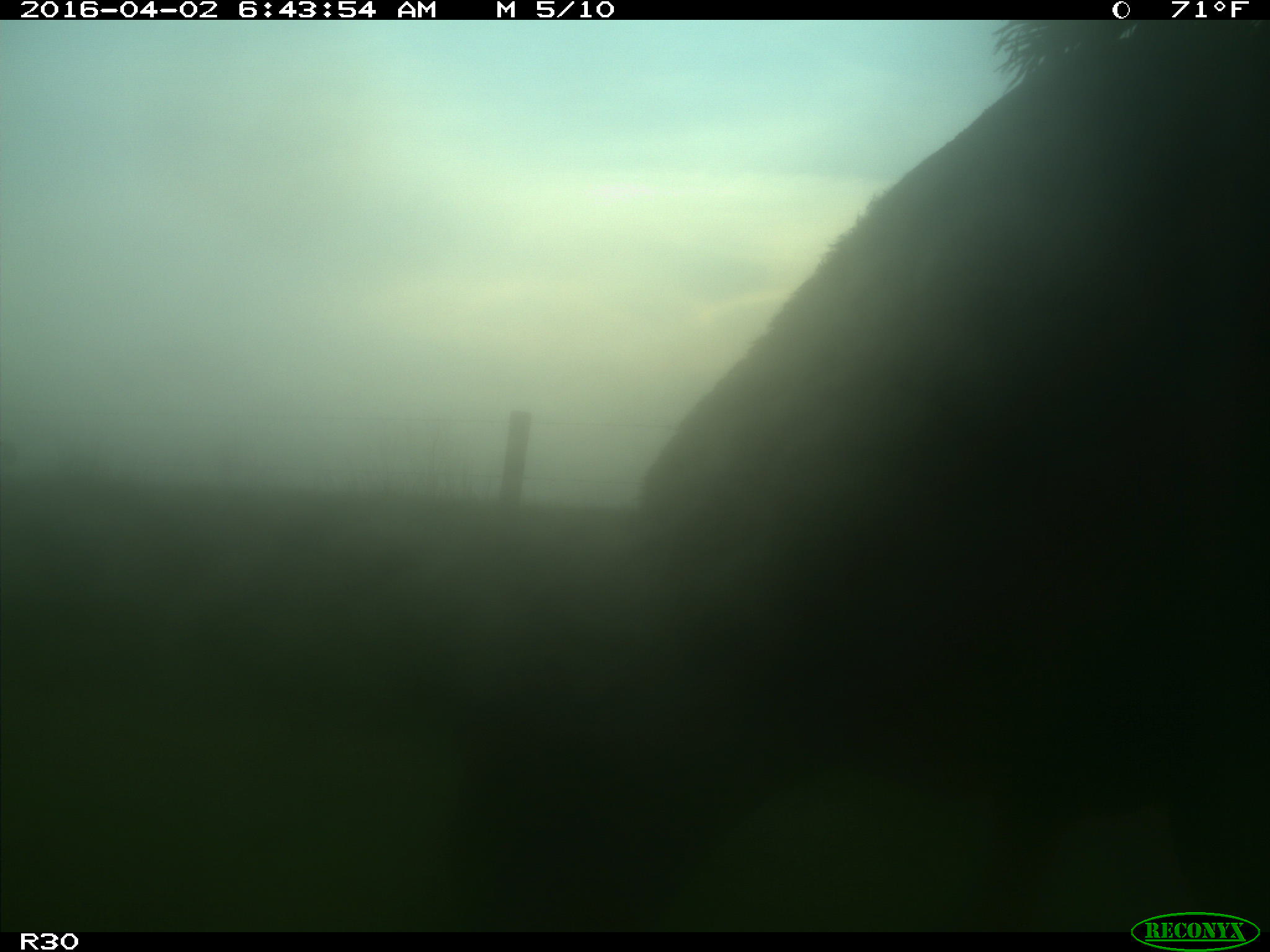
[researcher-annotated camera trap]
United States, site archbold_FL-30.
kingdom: Animalia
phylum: Chordata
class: Mammalia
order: Artiodactyla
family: Bovidae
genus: Bos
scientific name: Bos taurus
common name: domestic cow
Bos taurus (domestic cow).